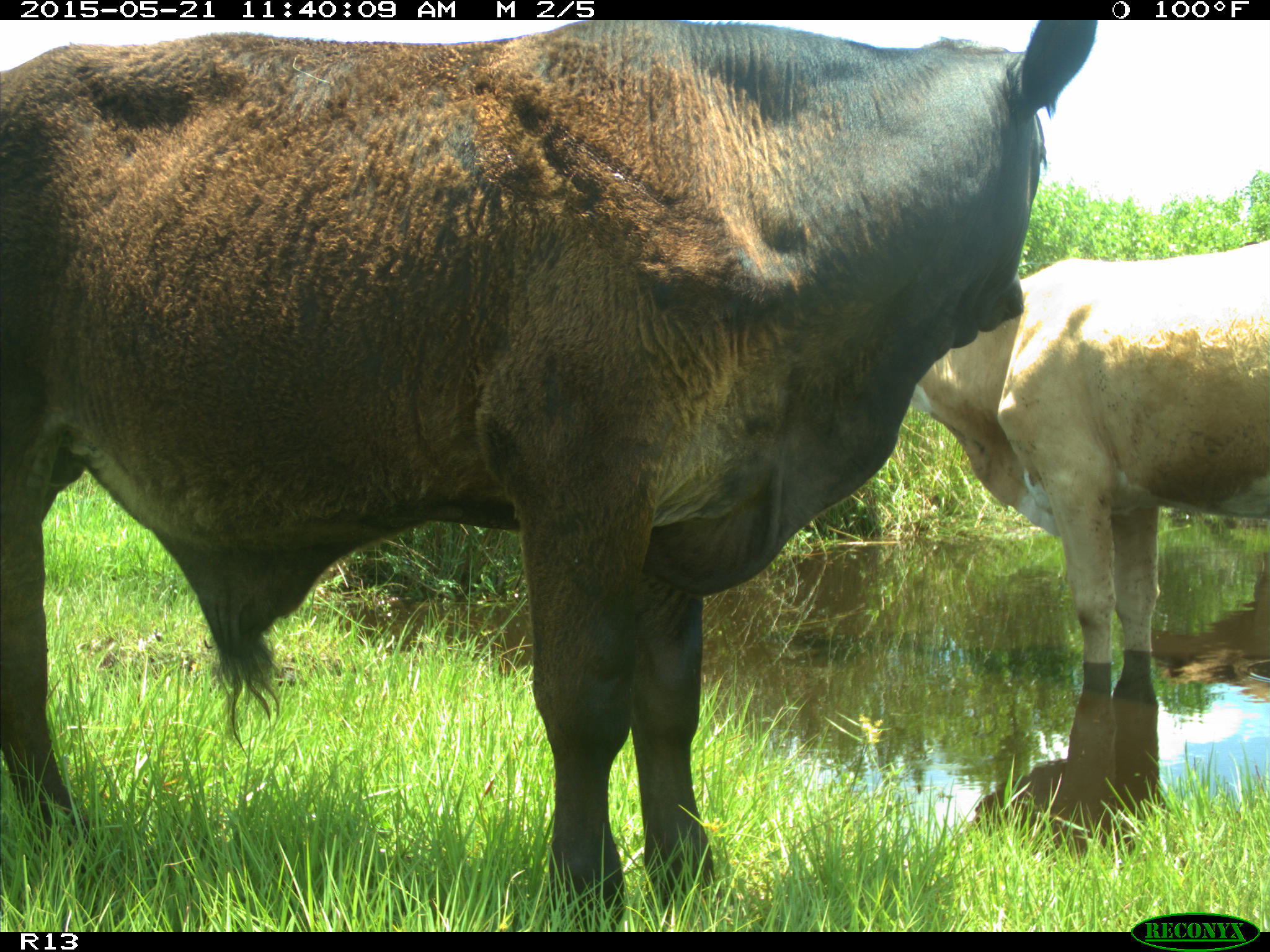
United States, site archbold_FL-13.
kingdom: Animalia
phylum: Chordata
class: Mammalia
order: Artiodactyla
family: Bovidae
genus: Bos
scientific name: Bos taurus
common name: domestic cow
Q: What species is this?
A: Bos taurus (domestic cow).